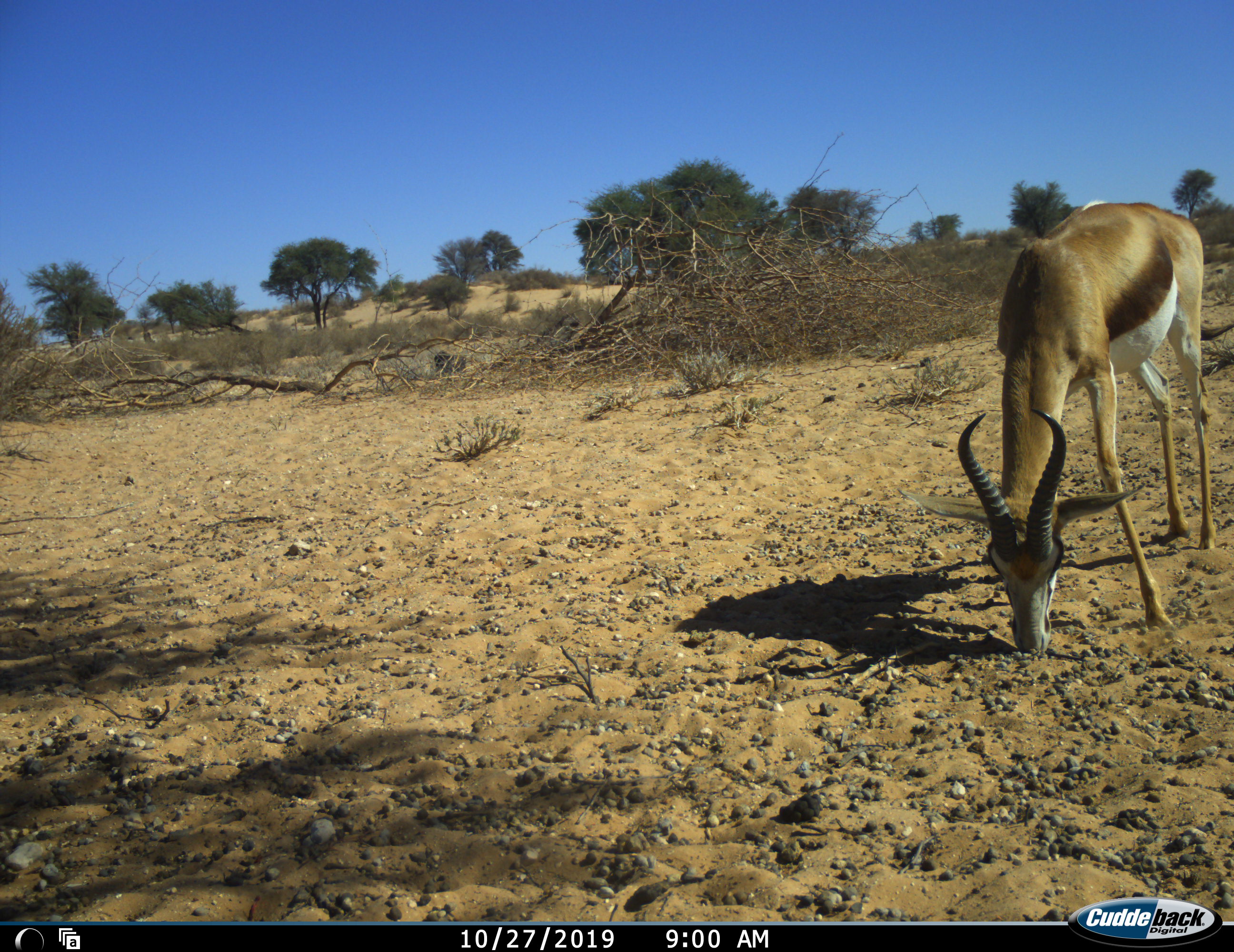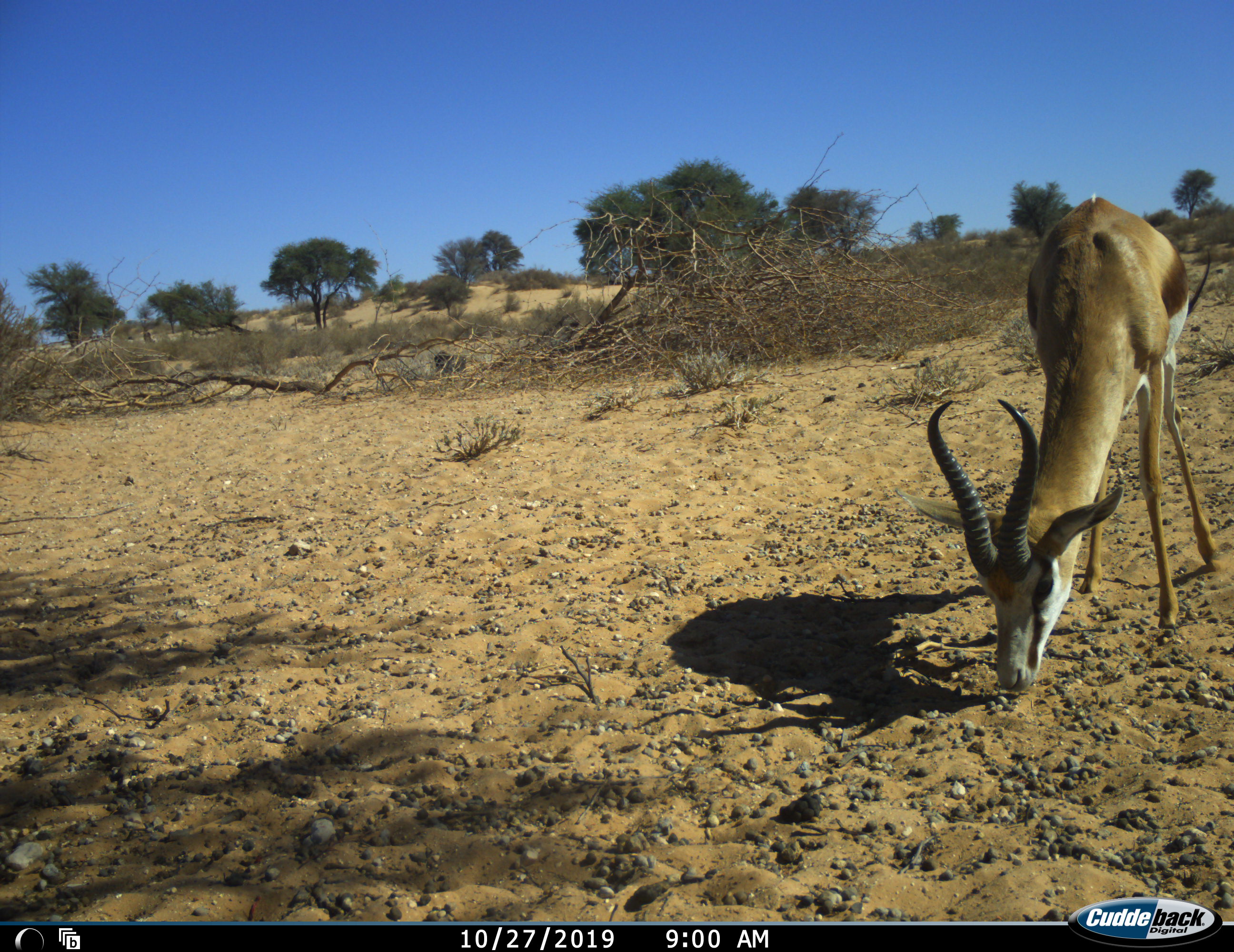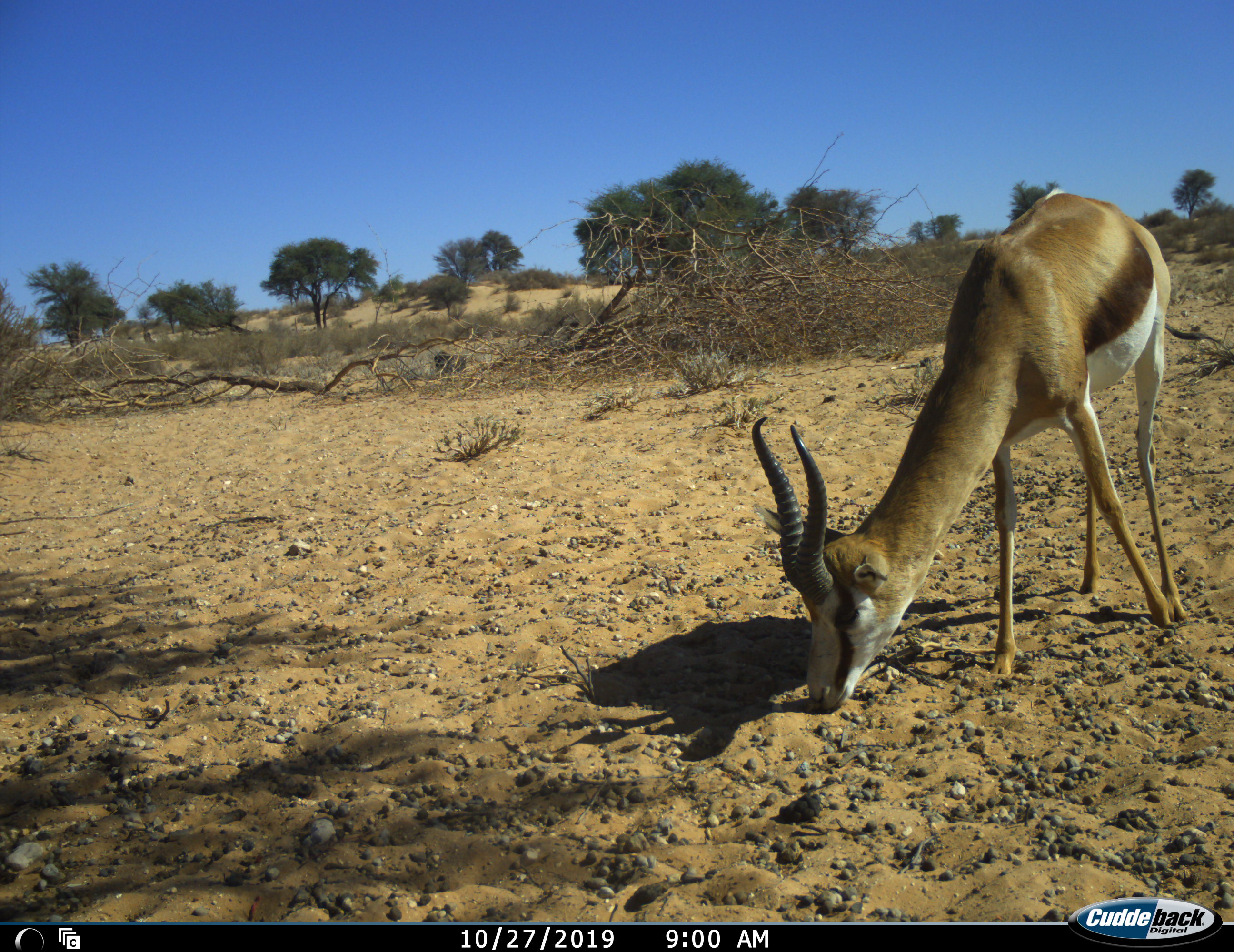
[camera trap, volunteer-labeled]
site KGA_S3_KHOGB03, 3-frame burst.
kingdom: Animalia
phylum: Chordata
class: Mammalia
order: Artiodactyla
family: Bovidae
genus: Antidorcas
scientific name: Antidorcas marsupialis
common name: springbok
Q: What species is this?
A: Springbok (Antidorcas marsupialis).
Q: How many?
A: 1.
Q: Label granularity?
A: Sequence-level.